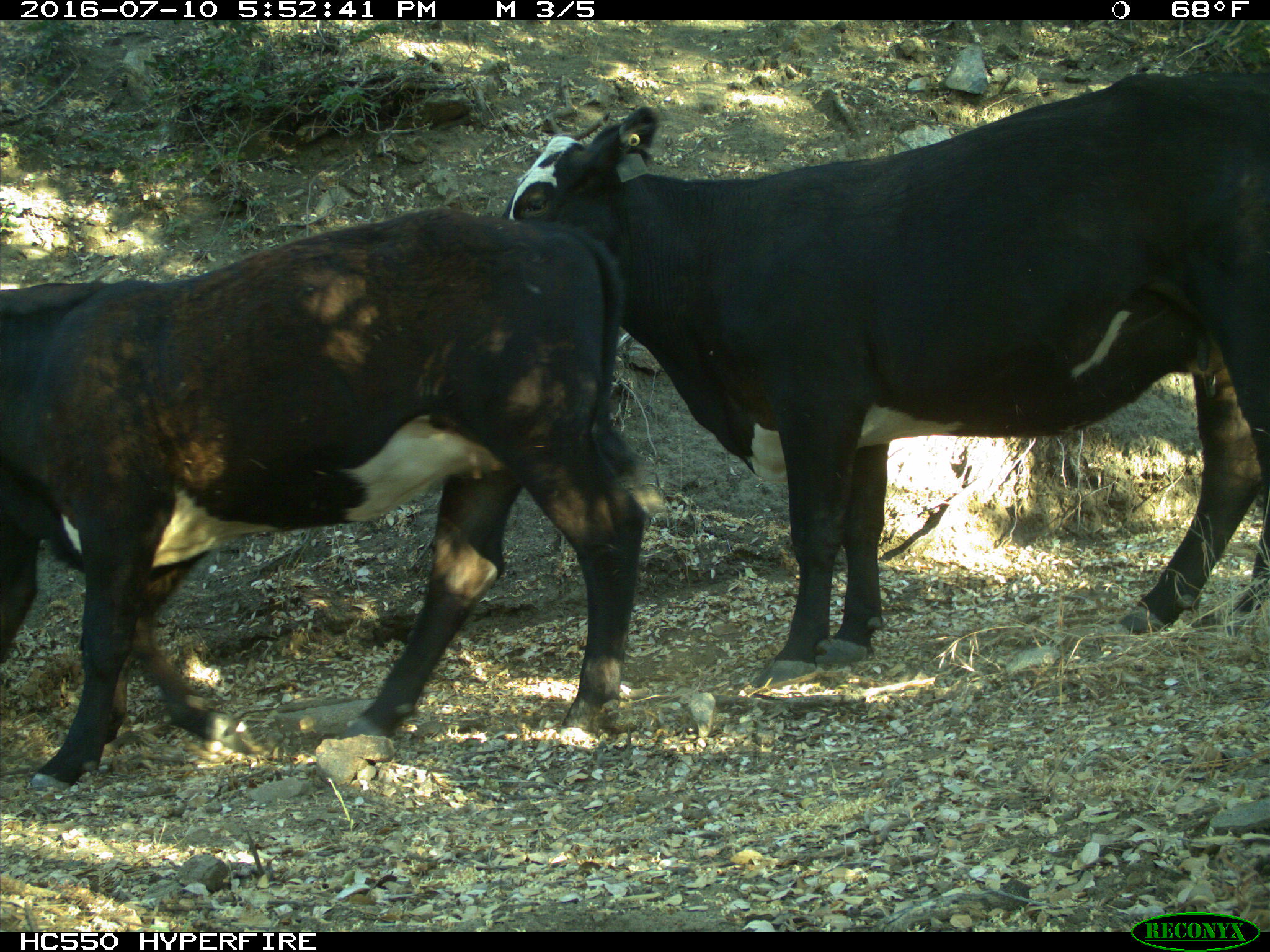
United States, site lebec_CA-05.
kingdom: Animalia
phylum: Chordata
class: Mammalia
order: Artiodactyla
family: Bovidae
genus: Bos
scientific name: Bos taurus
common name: domestic cow